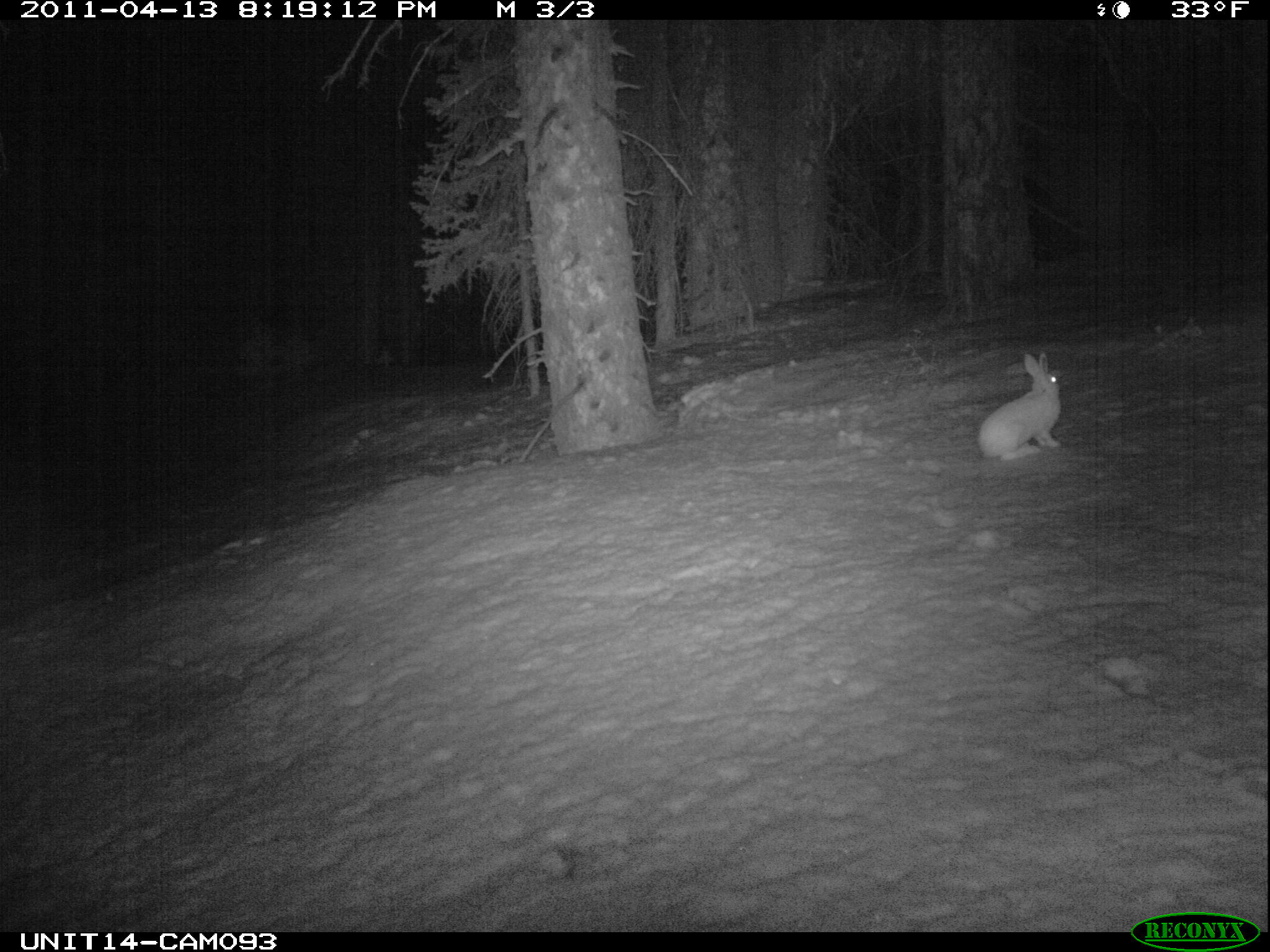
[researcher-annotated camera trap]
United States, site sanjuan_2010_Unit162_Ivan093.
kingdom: Animalia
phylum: Chordata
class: Mammalia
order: Lagomorpha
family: Leporidae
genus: Lepus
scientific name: Lepus americanus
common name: snowshoe hare